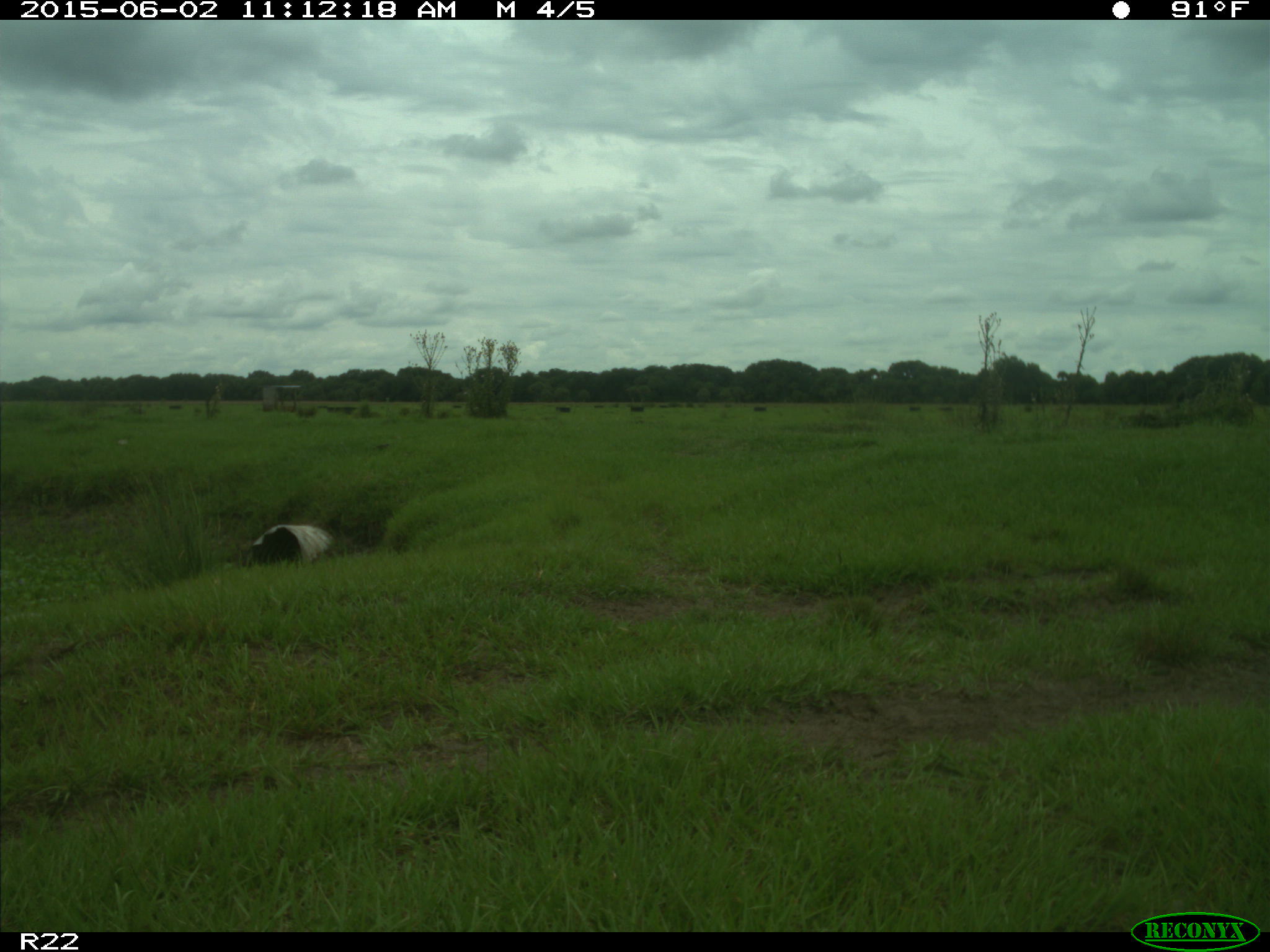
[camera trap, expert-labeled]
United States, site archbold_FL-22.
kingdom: Animalia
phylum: Chordata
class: Mammalia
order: Artiodactyla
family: Bovidae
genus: Bos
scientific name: Bos taurus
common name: domestic cow